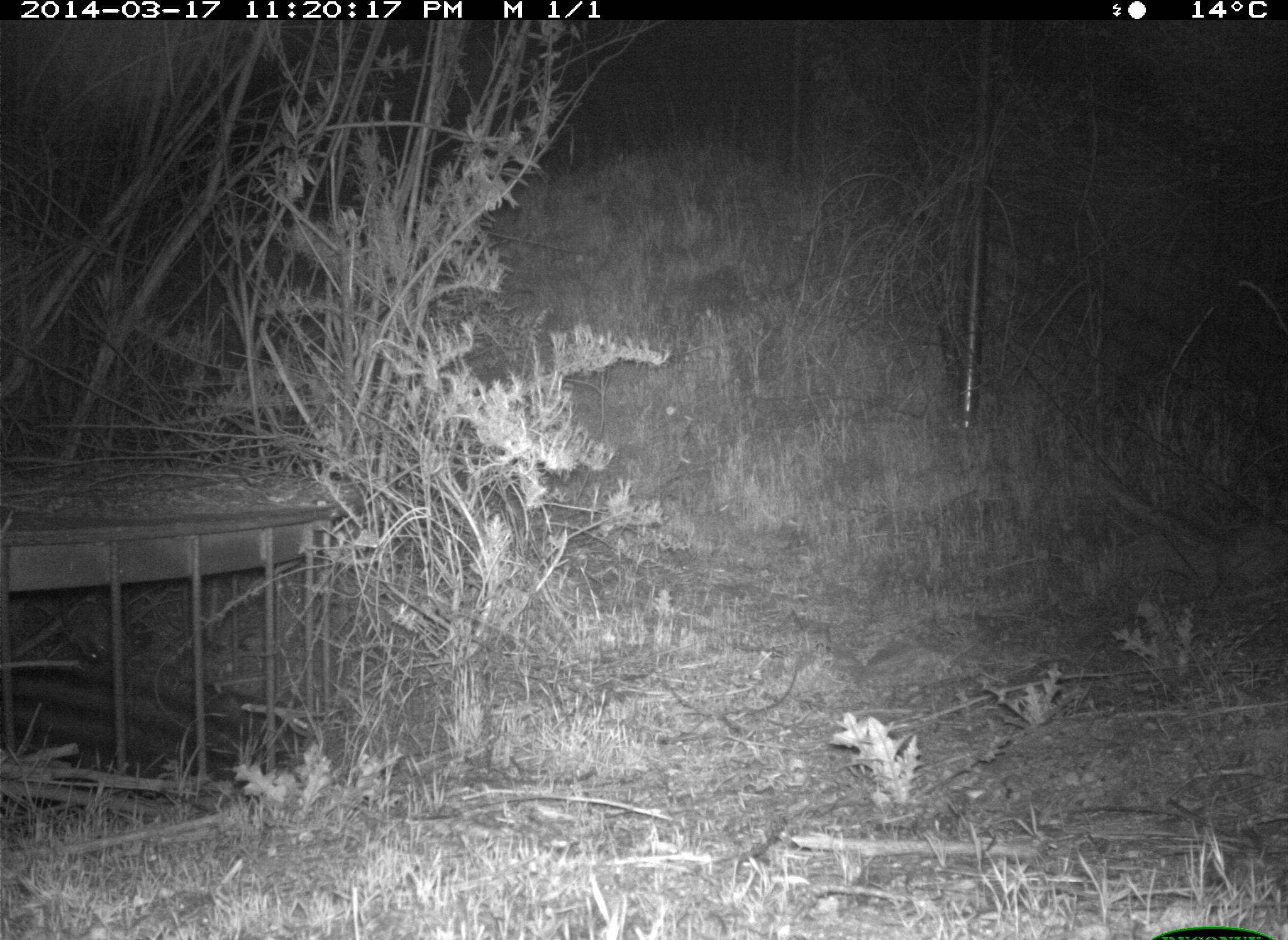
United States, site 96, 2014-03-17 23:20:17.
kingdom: Animalia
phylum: Chordata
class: Mammalia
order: Lagomorpha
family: Leporidae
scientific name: Leporidae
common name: rabbits and hares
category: rabbit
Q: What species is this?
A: Rabbit (rabbits and hares) (Leporidae).